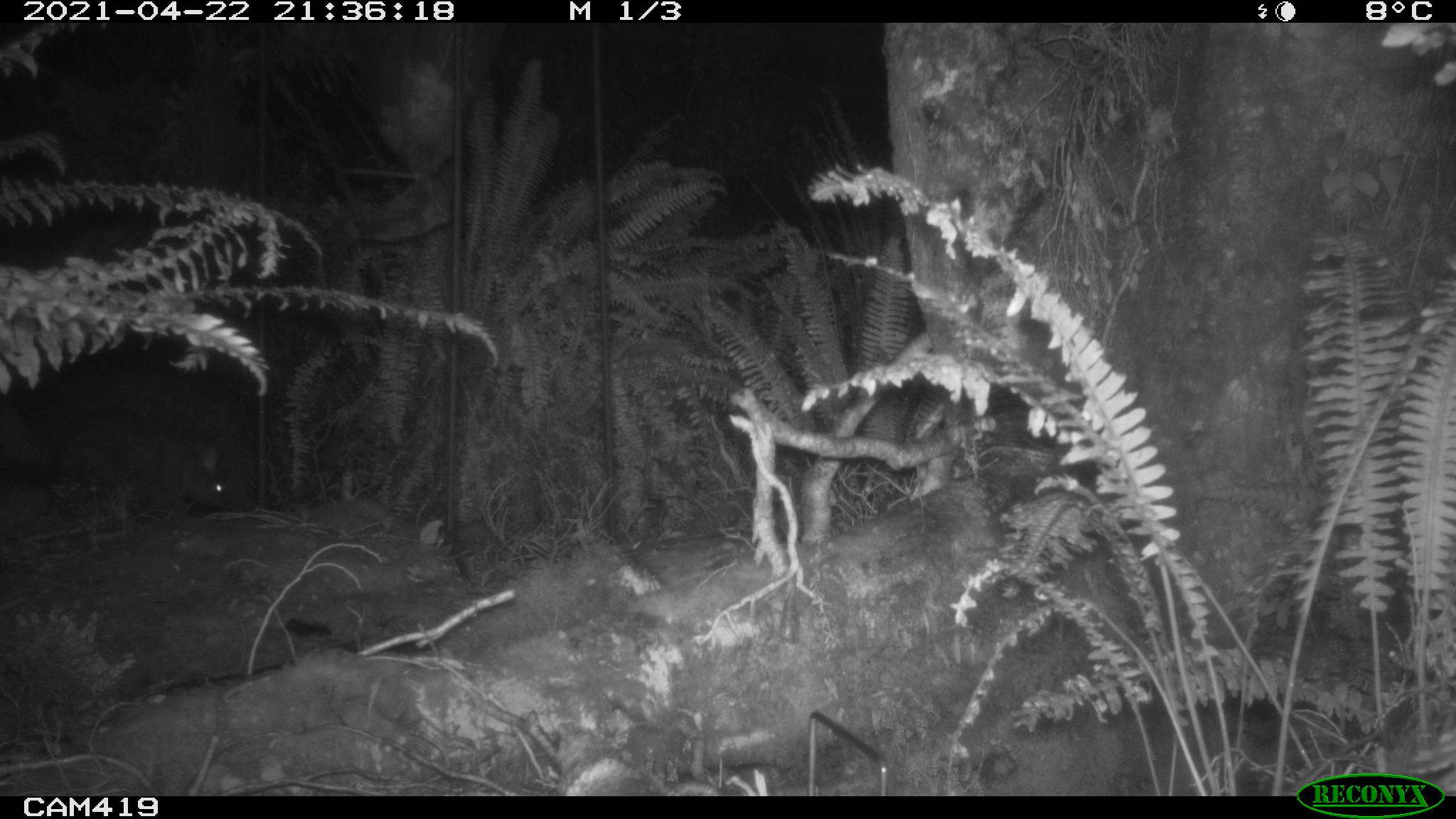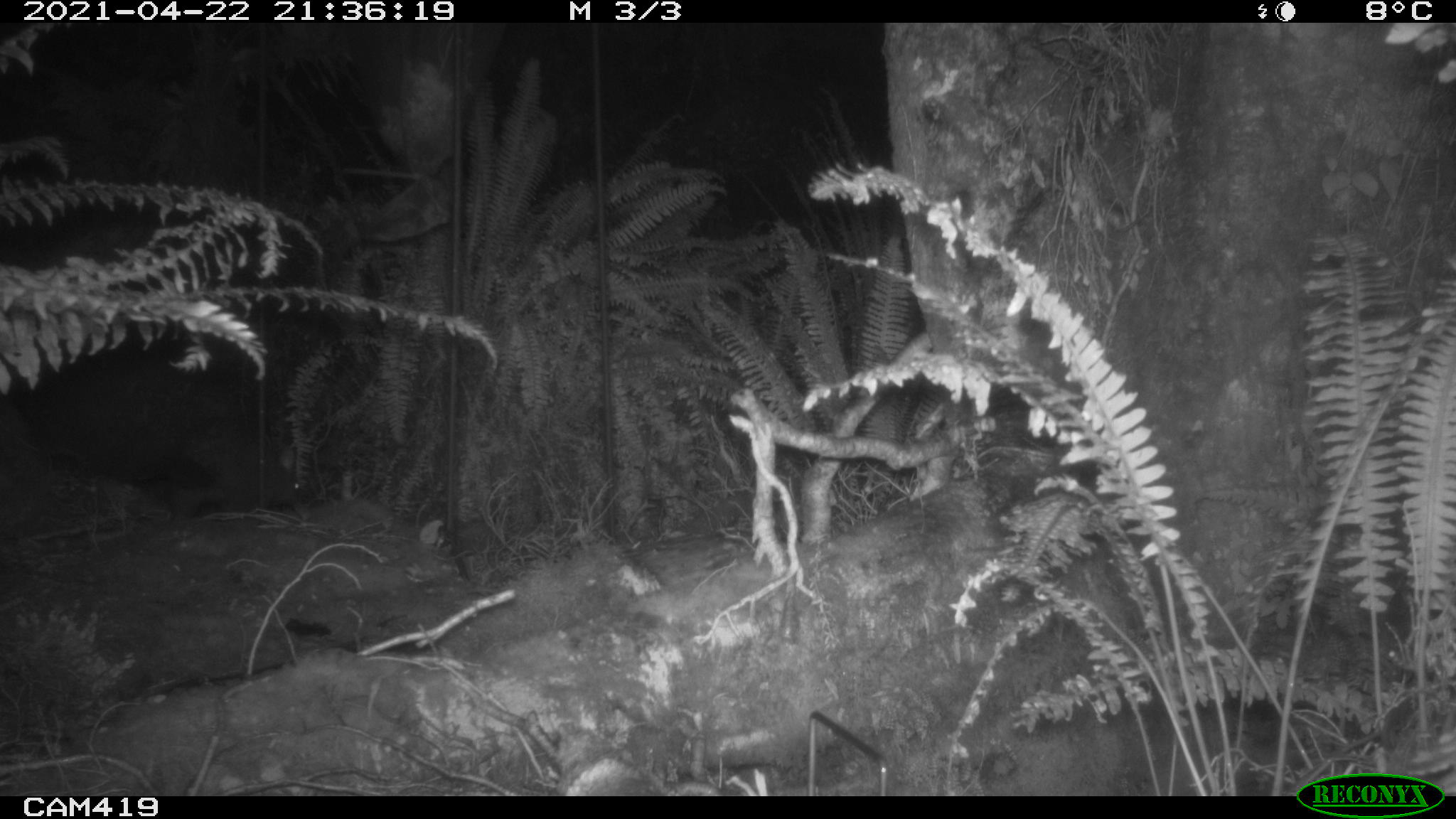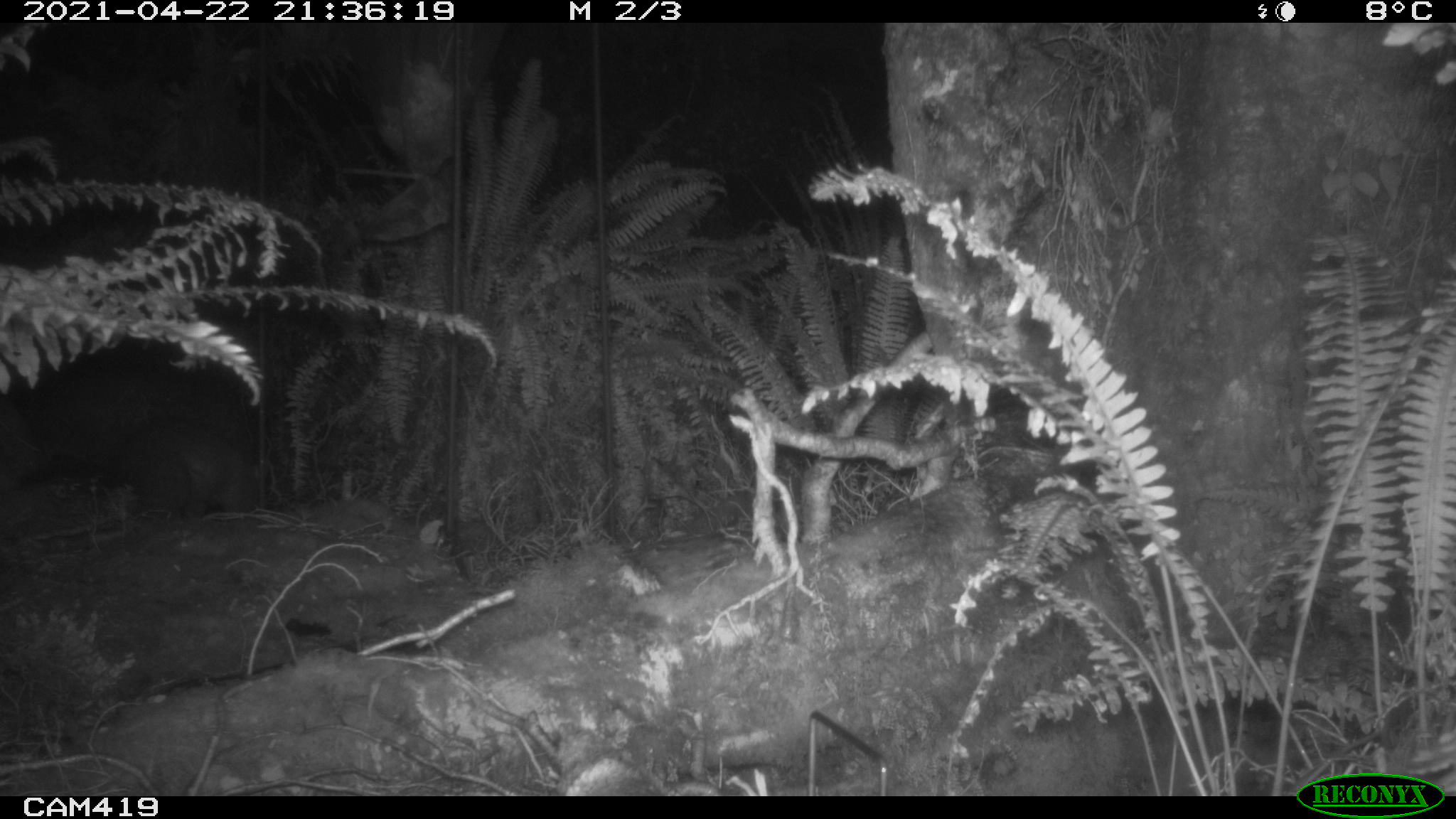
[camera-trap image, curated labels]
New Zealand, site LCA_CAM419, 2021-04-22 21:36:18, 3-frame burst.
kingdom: Animalia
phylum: Chordata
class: Mammalia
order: Diprotodontia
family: Phalangeridae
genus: Trichosurus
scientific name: Trichosurus vulpecula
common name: common brushtail possum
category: possum